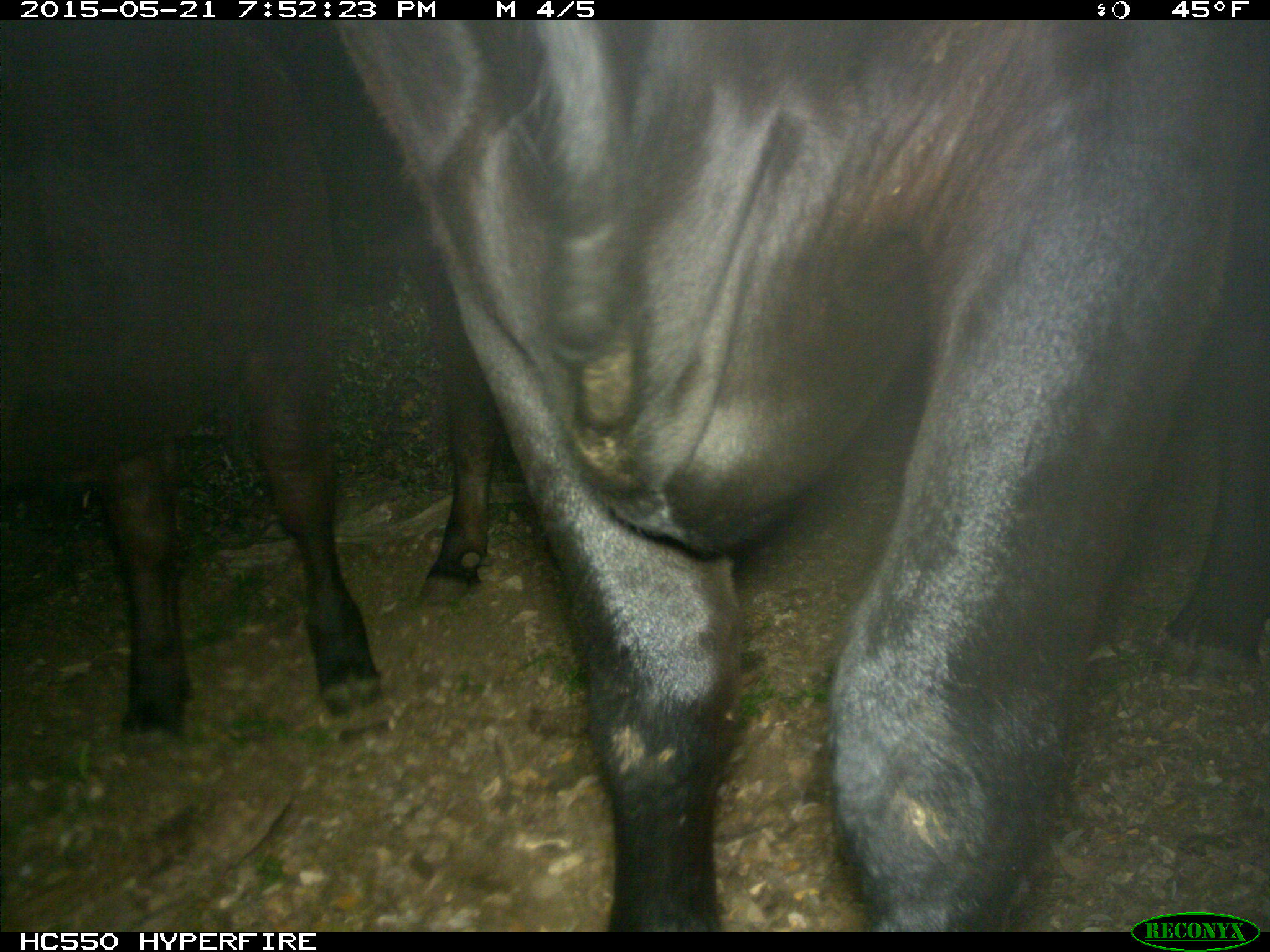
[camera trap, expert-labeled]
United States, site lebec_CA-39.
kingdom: Animalia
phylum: Chordata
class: Mammalia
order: Artiodactyla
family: Bovidae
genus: Bos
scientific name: Bos taurus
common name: domestic cow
Bos taurus (domestic cow).